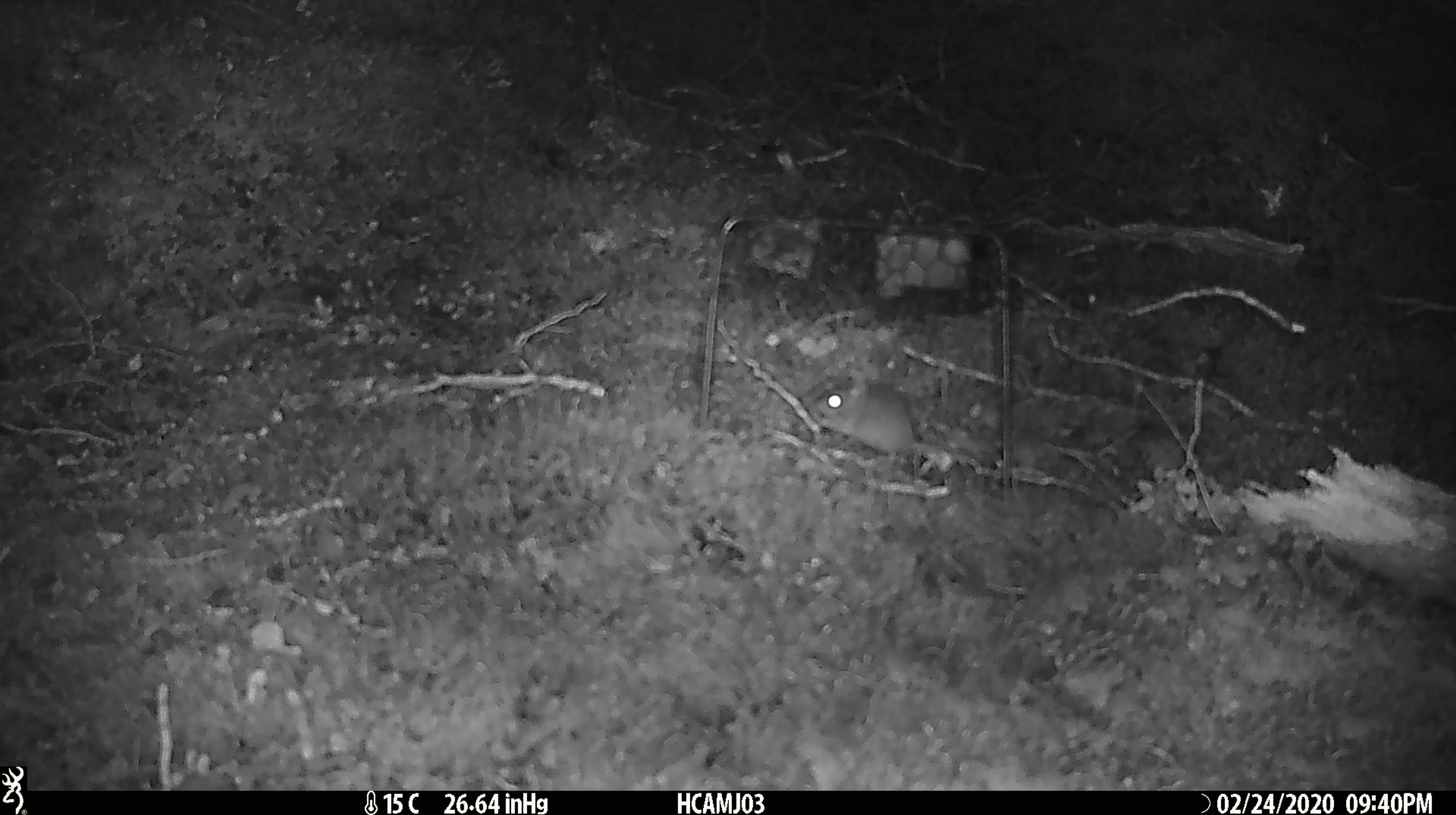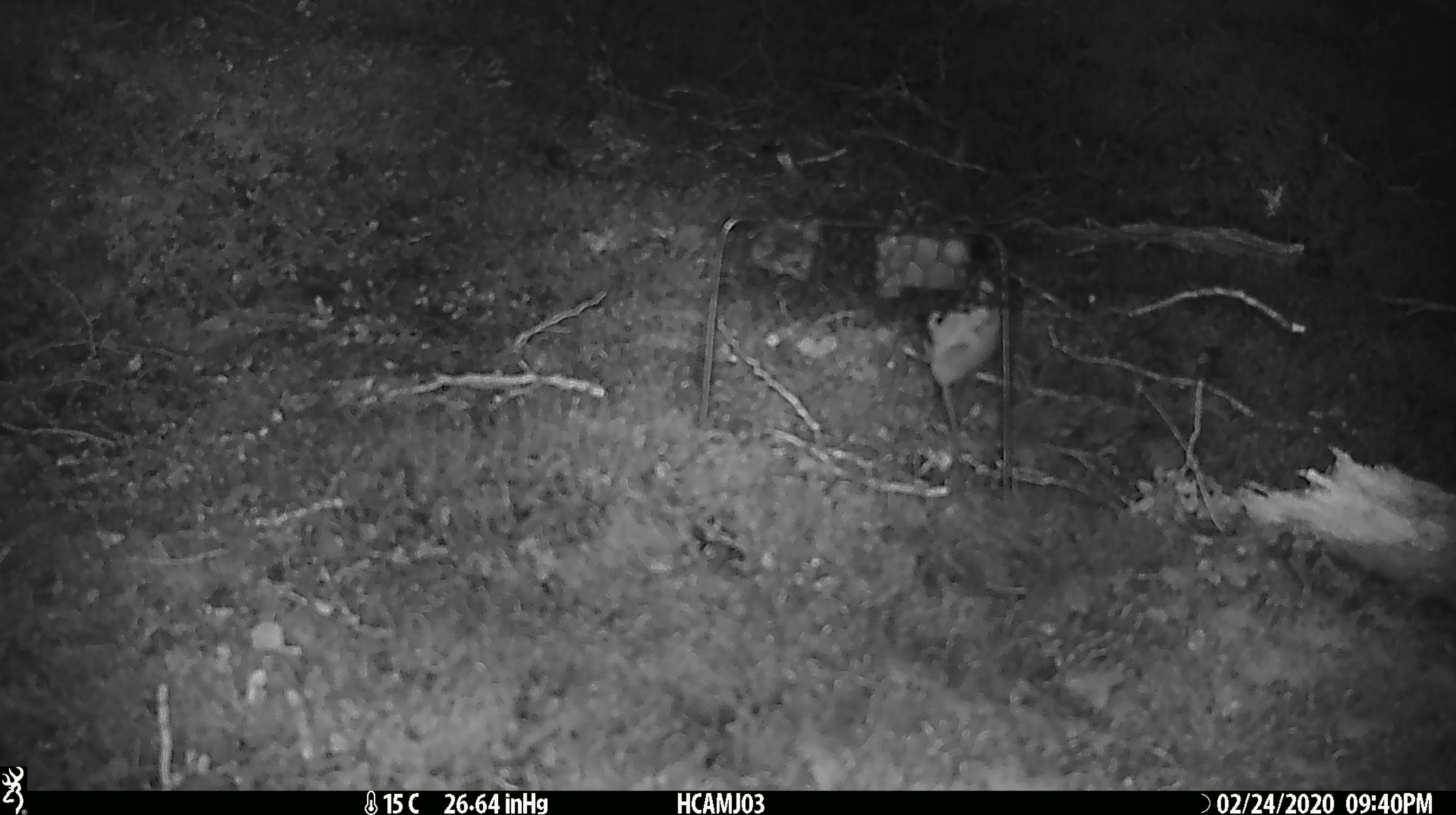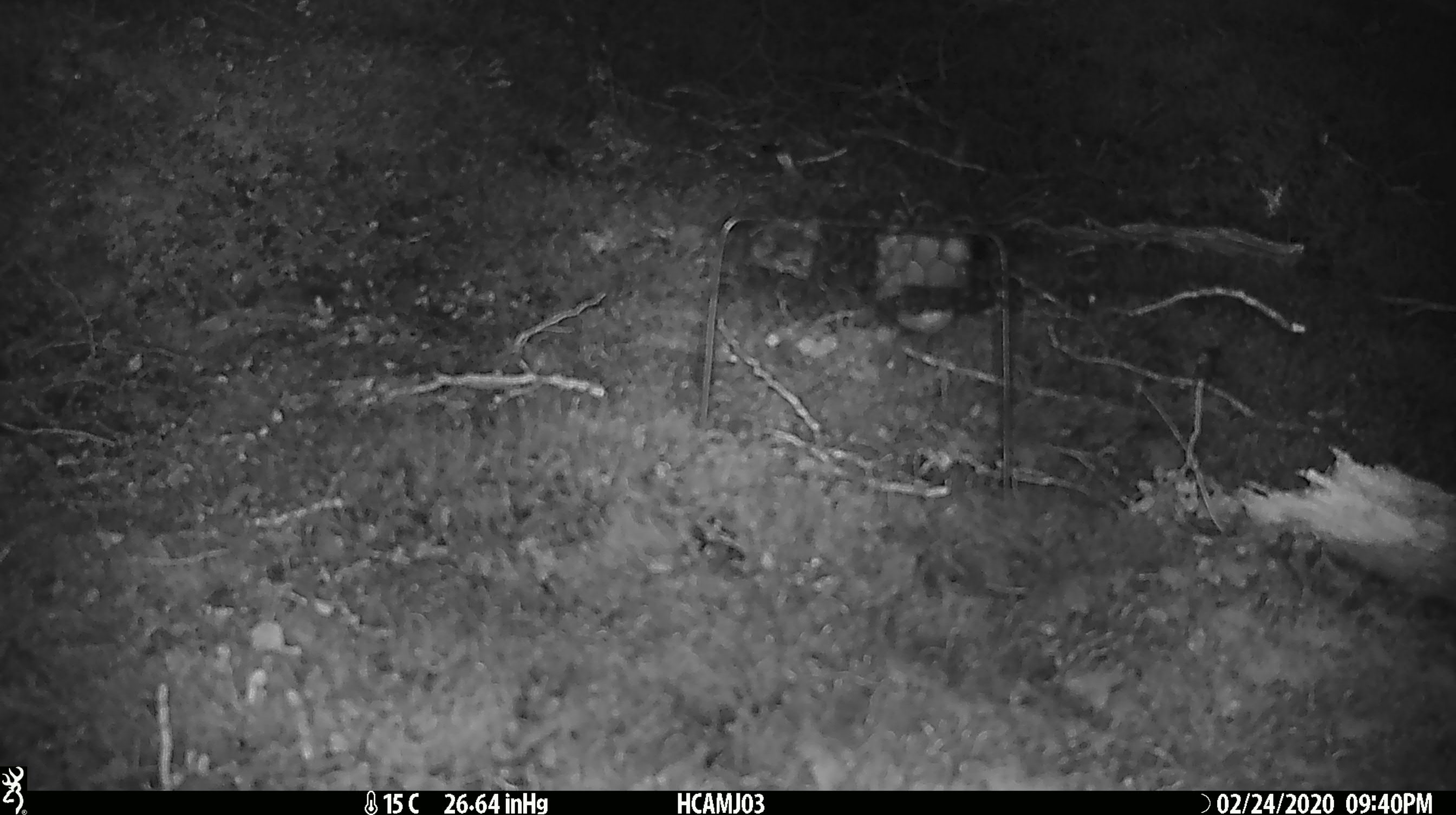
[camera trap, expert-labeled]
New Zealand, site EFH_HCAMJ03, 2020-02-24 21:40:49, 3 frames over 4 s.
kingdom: Animalia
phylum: Chordata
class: Mammalia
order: Rodentia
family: Muridae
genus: Mus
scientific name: Mus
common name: mouse